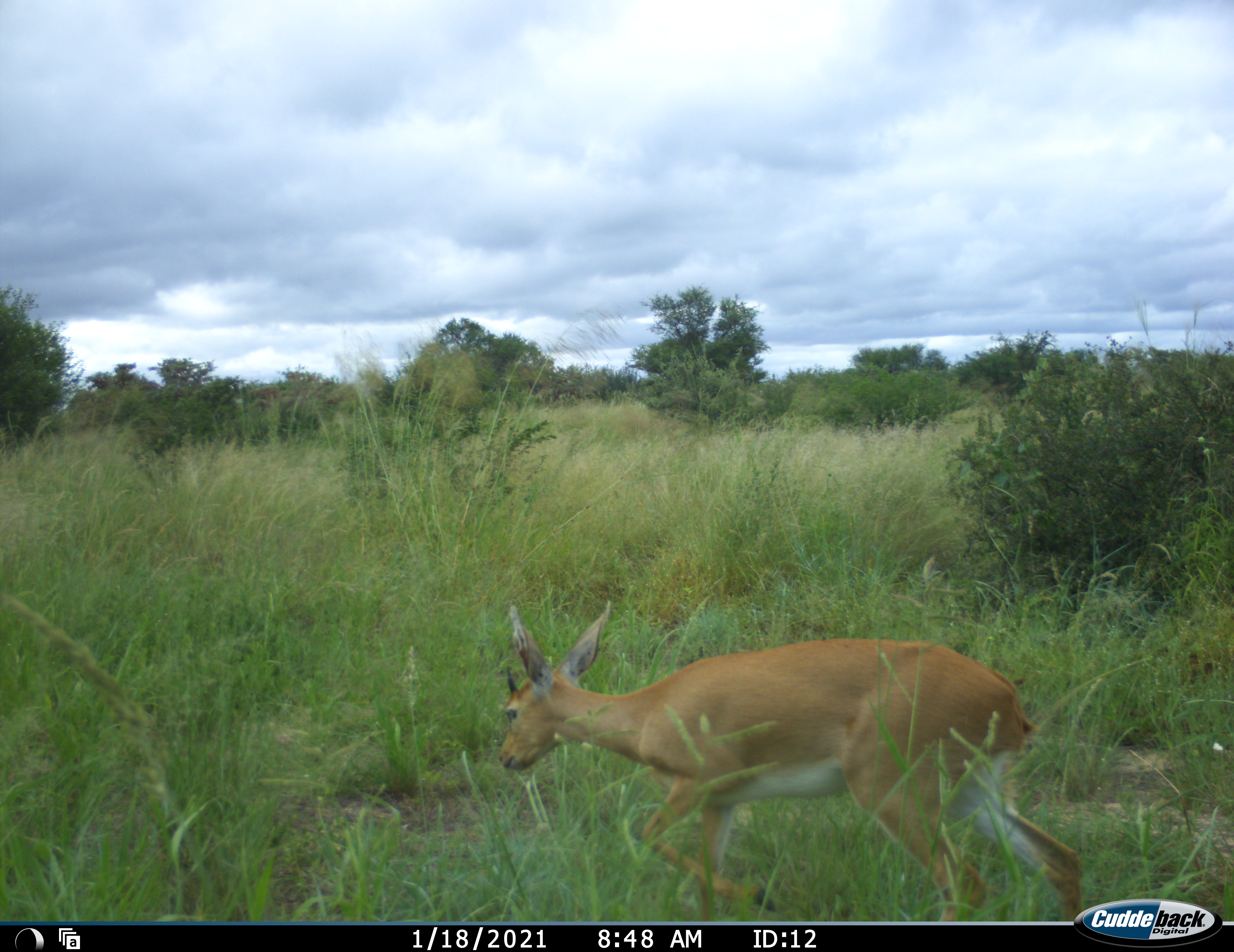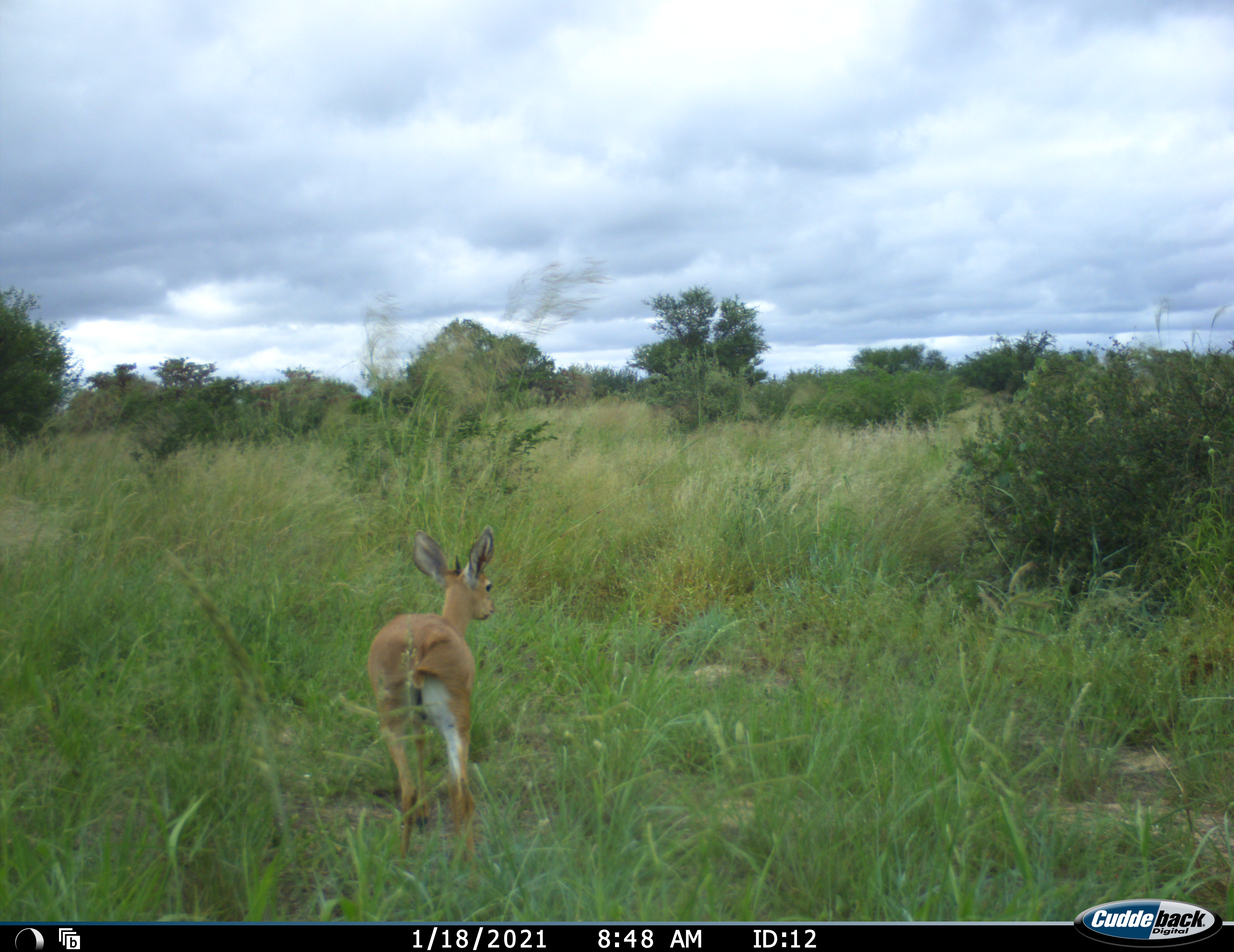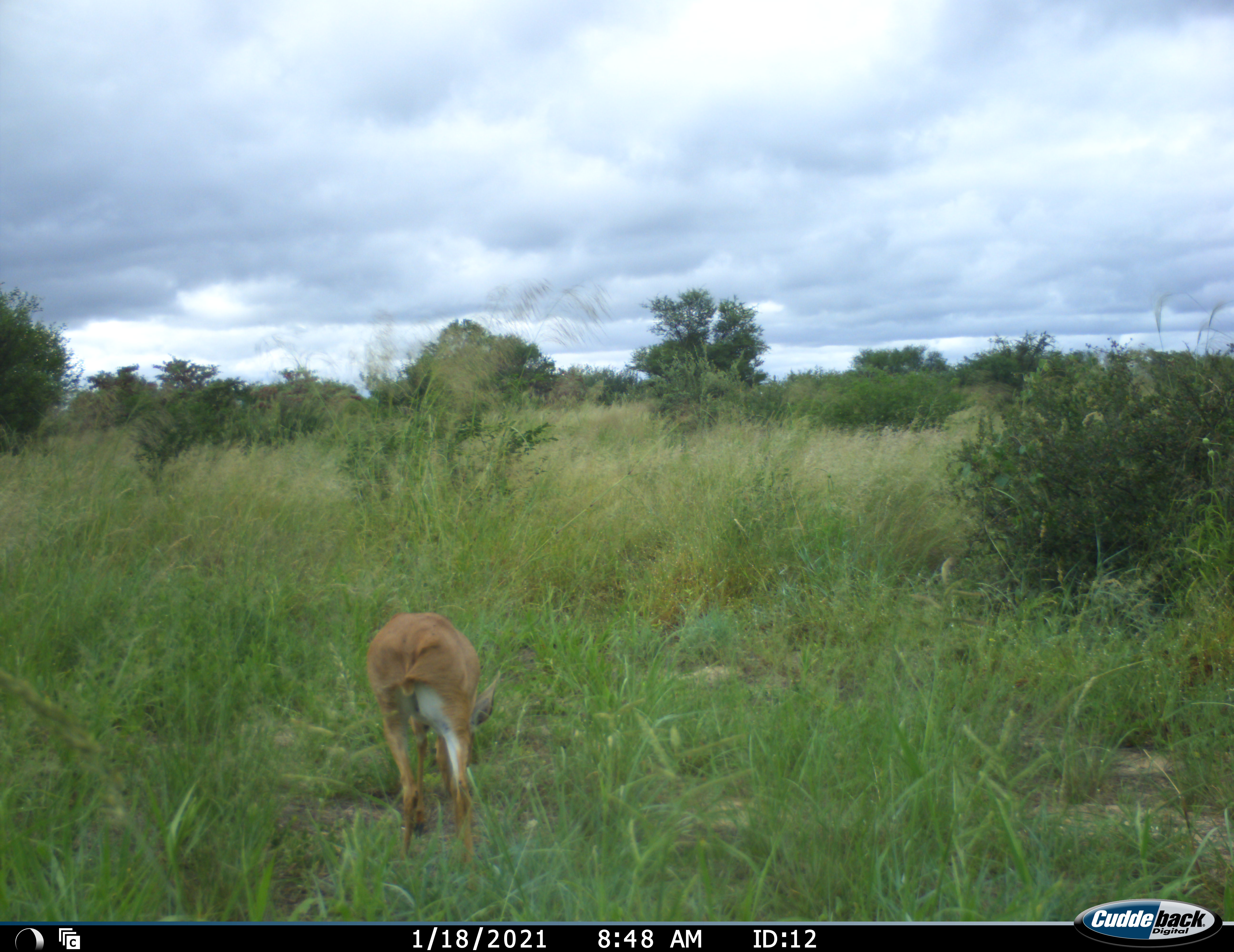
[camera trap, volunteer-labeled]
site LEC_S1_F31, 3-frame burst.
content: unidentified animal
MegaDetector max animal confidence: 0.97